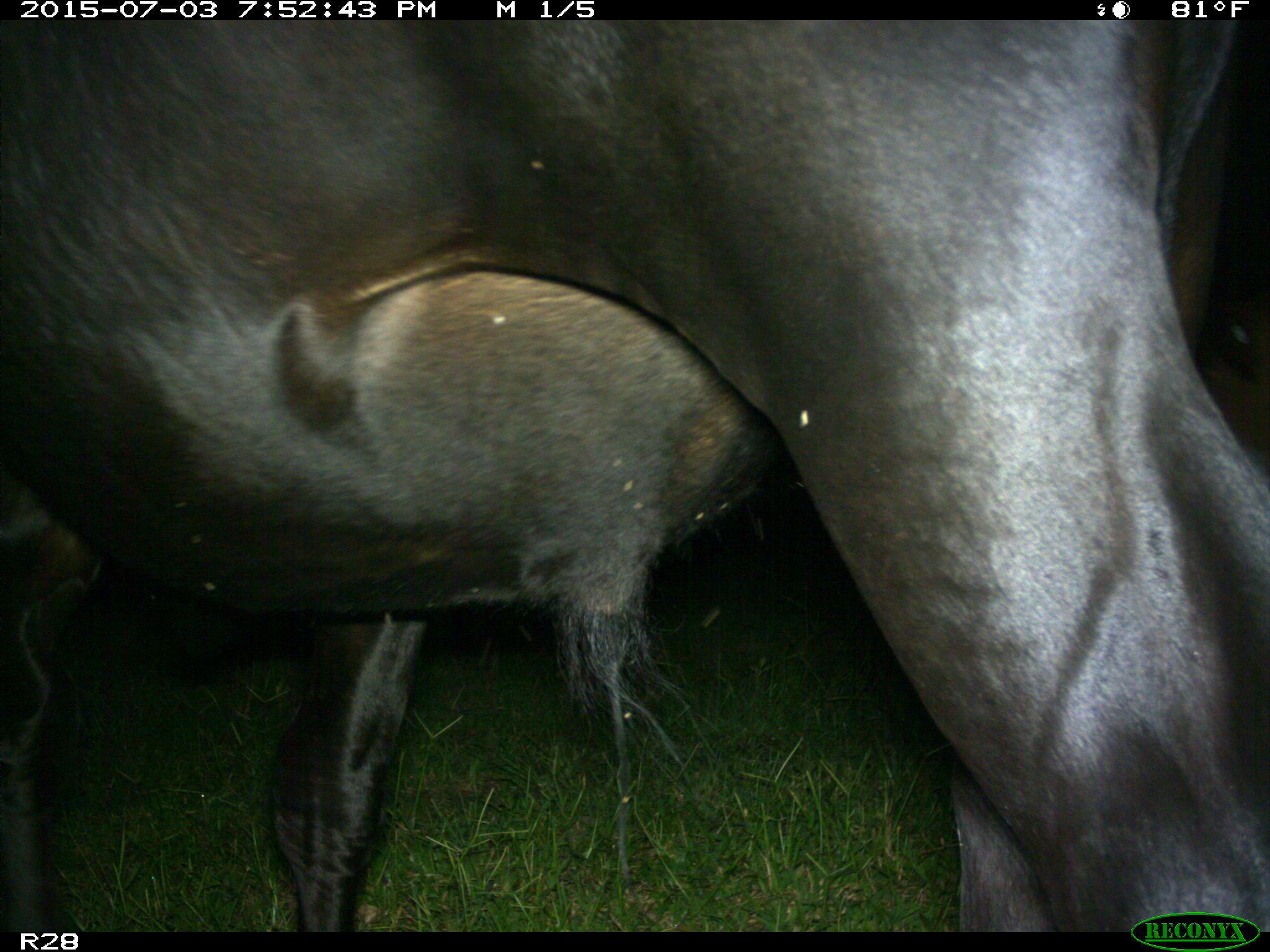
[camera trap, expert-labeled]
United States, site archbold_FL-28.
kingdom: Animalia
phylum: Chordata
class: Mammalia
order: Artiodactyla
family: Bovidae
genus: Bos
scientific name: Bos taurus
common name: domestic cow